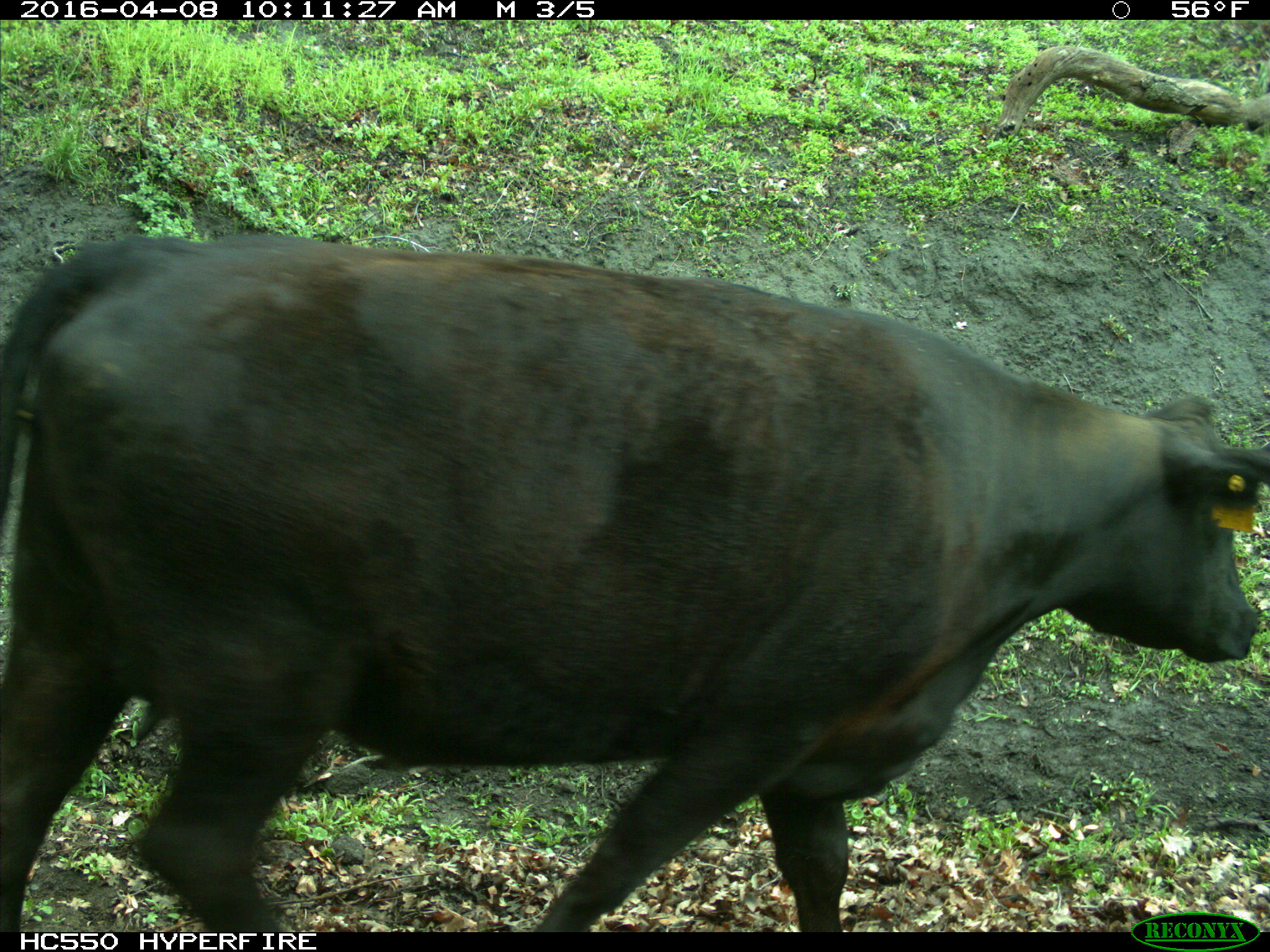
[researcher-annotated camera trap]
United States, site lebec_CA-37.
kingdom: Animalia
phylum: Chordata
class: Mammalia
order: Artiodactyla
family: Bovidae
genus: Bos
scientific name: Bos taurus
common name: domestic cow